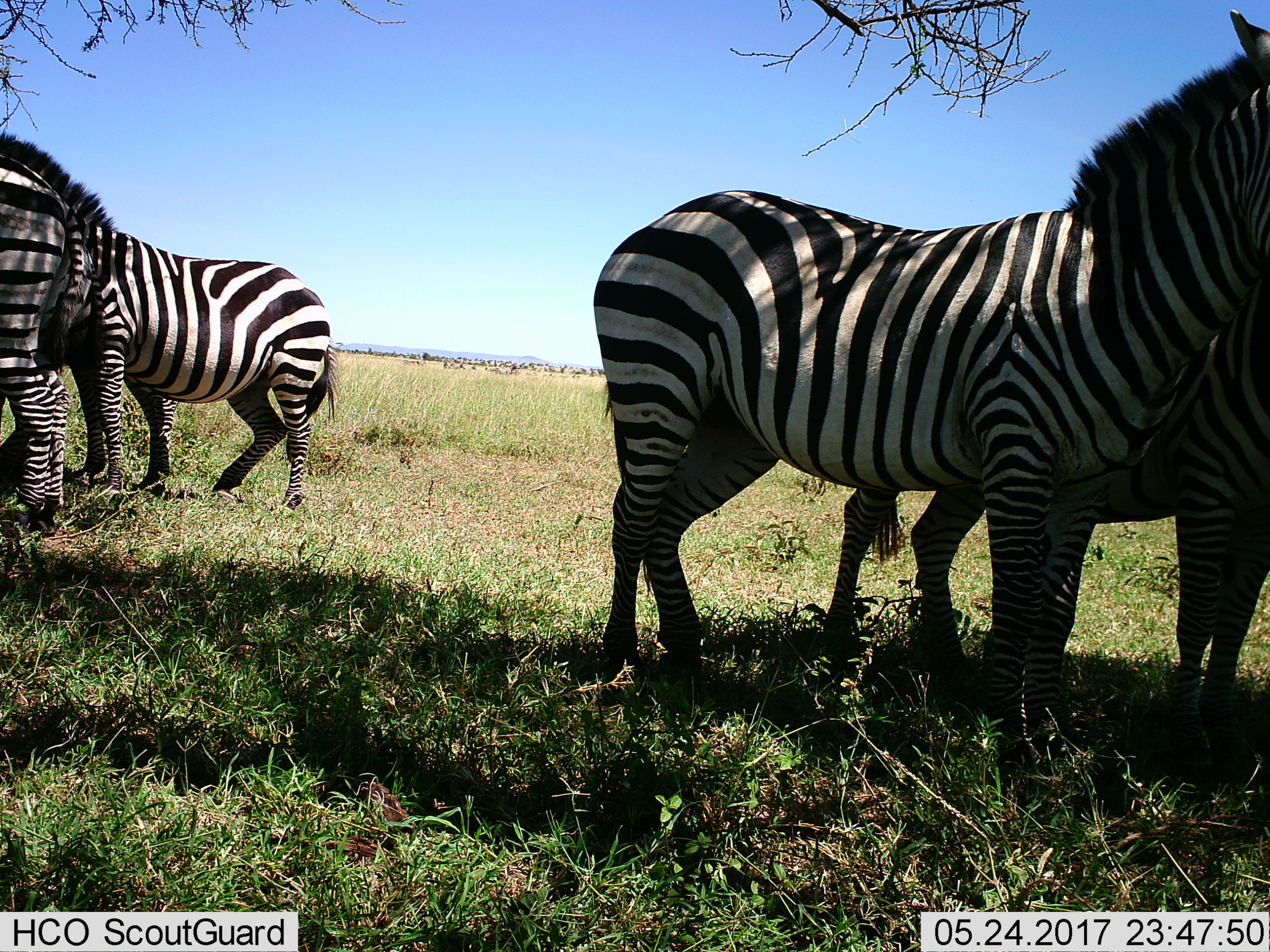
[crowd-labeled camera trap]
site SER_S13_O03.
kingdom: Animalia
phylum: Chordata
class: Mammalia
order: Perissodactyla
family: Equidae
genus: Equus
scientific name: Equus quagga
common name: plains zebra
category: zebraplains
Zebraplains (plains zebra) (Equus quagga), count 4. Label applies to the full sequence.